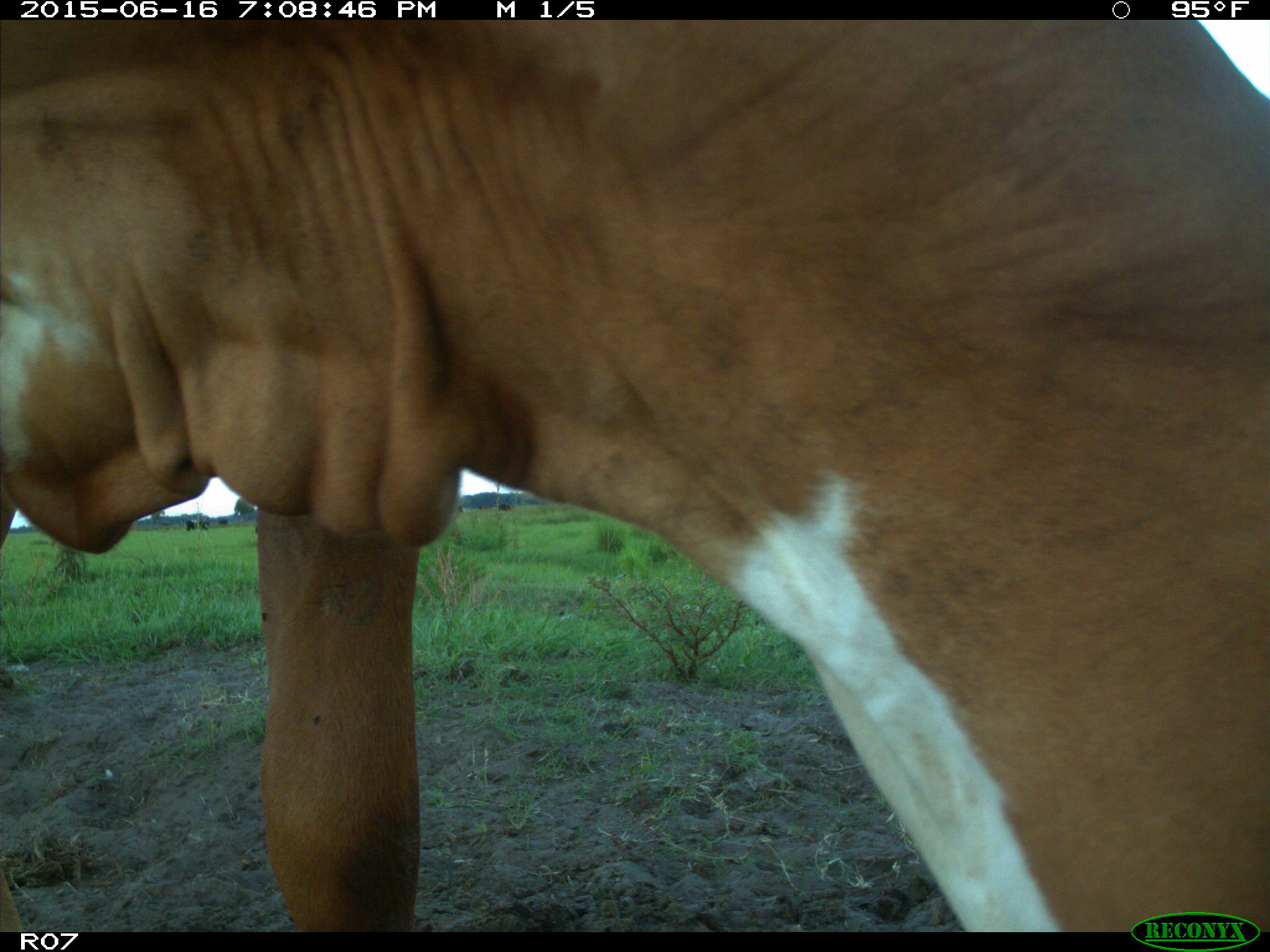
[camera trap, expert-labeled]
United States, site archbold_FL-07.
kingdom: Animalia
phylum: Chordata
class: Mammalia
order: Artiodactyla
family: Bovidae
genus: Bos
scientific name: Bos taurus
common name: domestic cow